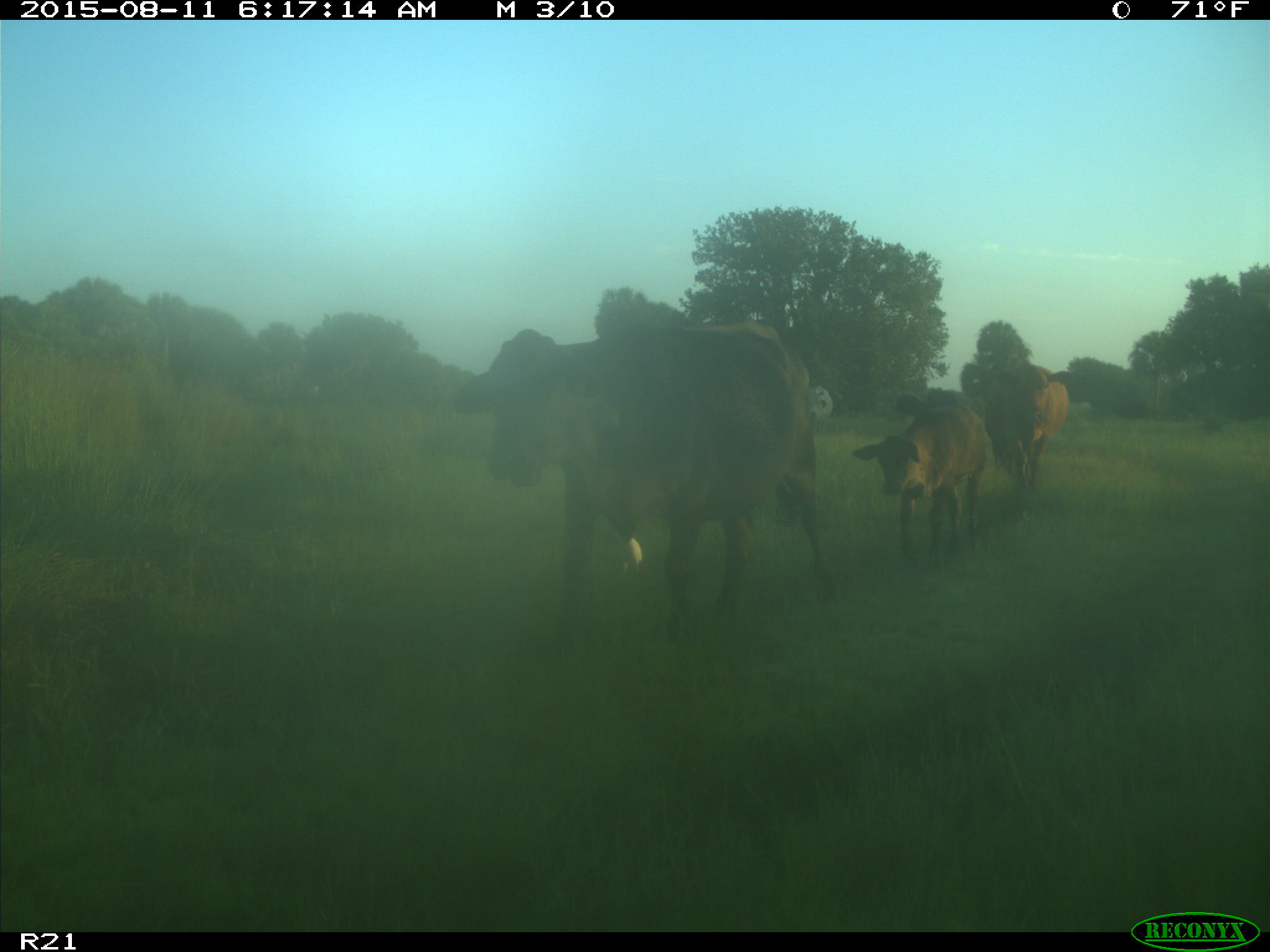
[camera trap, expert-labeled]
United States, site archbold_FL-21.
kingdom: Animalia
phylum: Chordata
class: Mammalia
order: Artiodactyla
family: Bovidae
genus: Bos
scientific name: Bos taurus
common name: domestic cow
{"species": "Bos taurus (domestic cow)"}